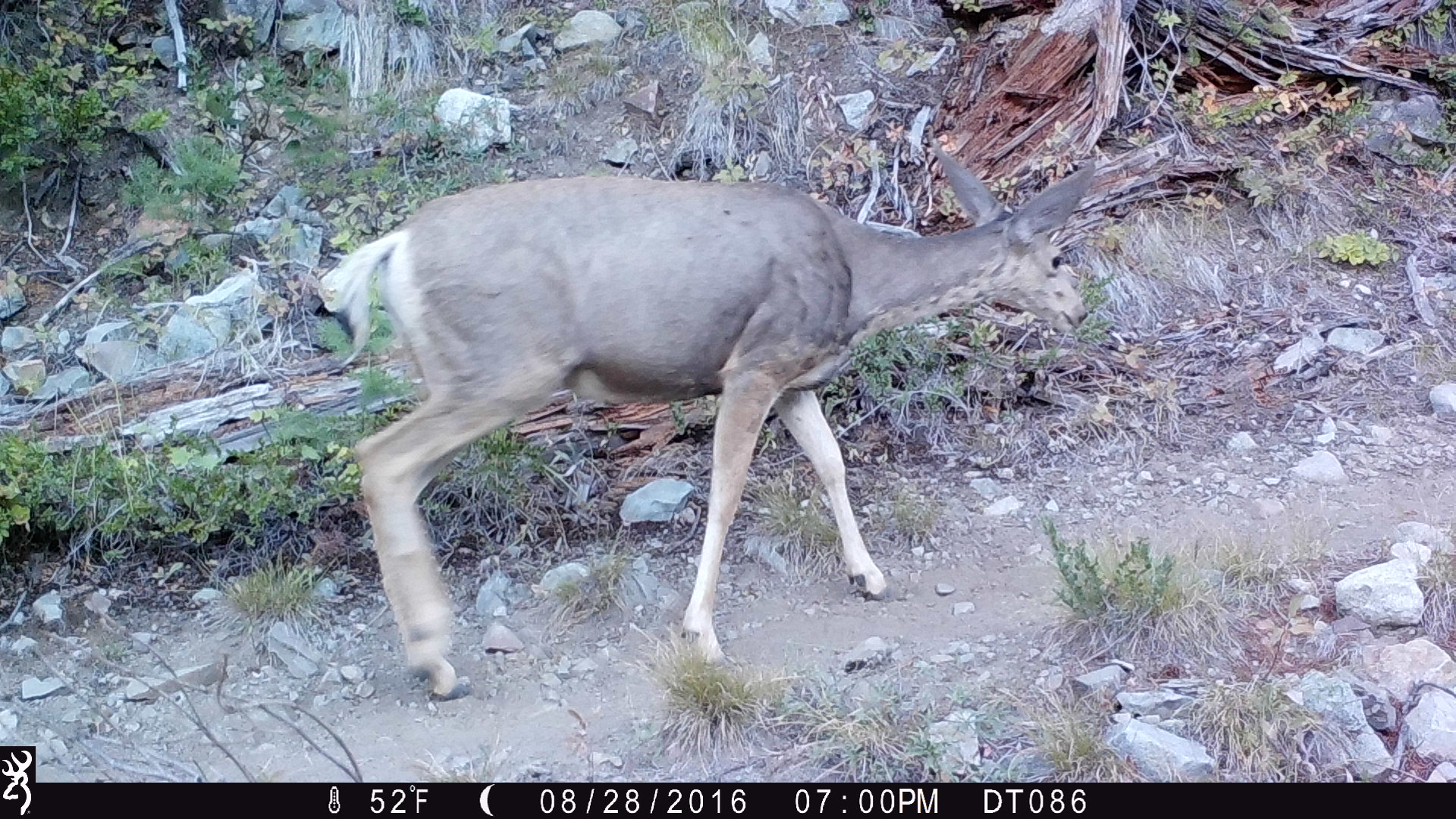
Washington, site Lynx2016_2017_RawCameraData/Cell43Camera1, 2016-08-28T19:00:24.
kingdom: Animalia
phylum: Chordata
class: Mammalia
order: Artiodactyla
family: Cervidae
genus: Odocoileus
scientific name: Odocoileus hemionus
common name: mule deer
Odocoileus hemionus (mule deer). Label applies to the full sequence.